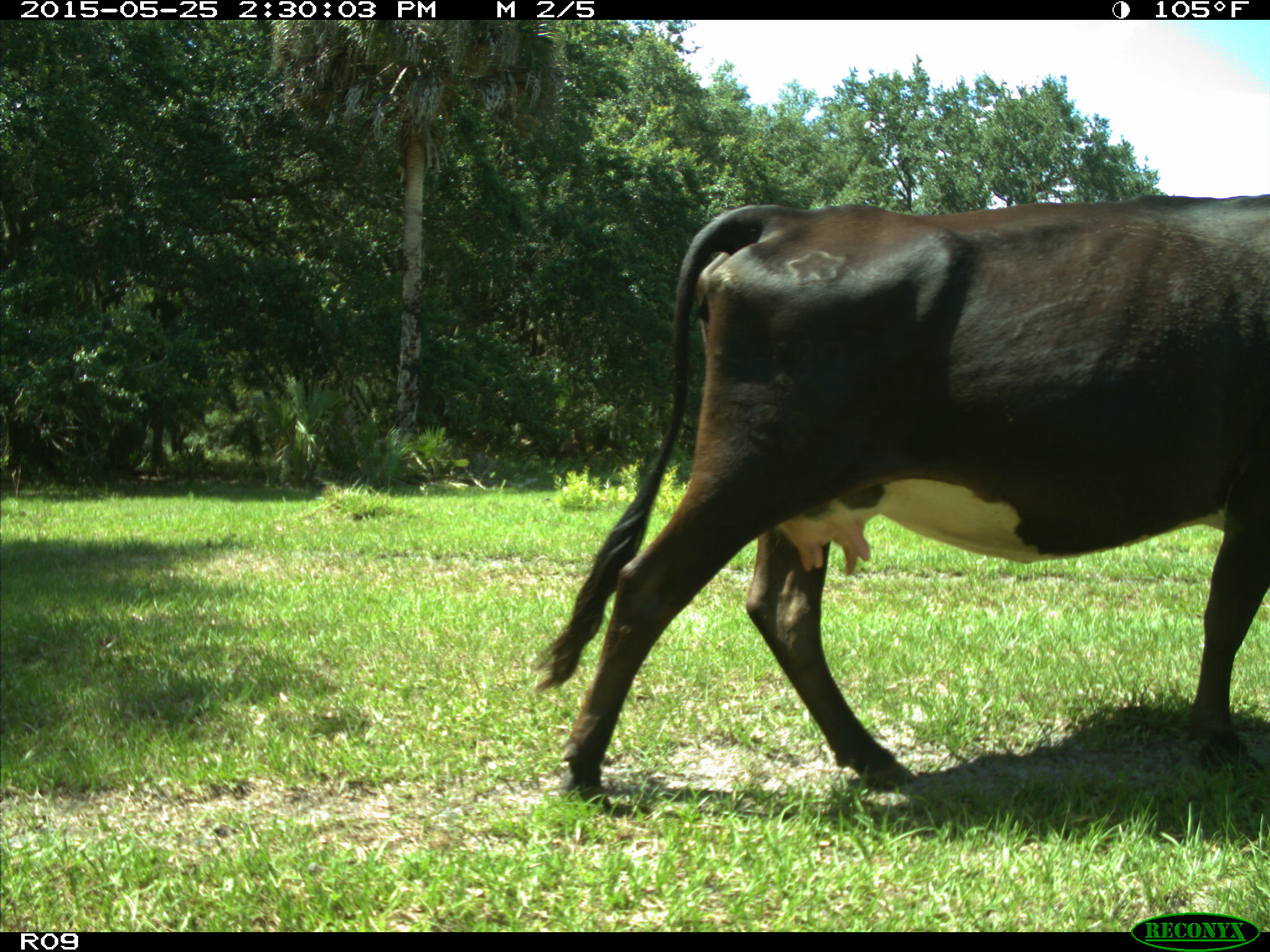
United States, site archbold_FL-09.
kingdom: Animalia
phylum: Chordata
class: Mammalia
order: Artiodactyla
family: Bovidae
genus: Bos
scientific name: Bos taurus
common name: domestic cow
Bos taurus (domestic cow).